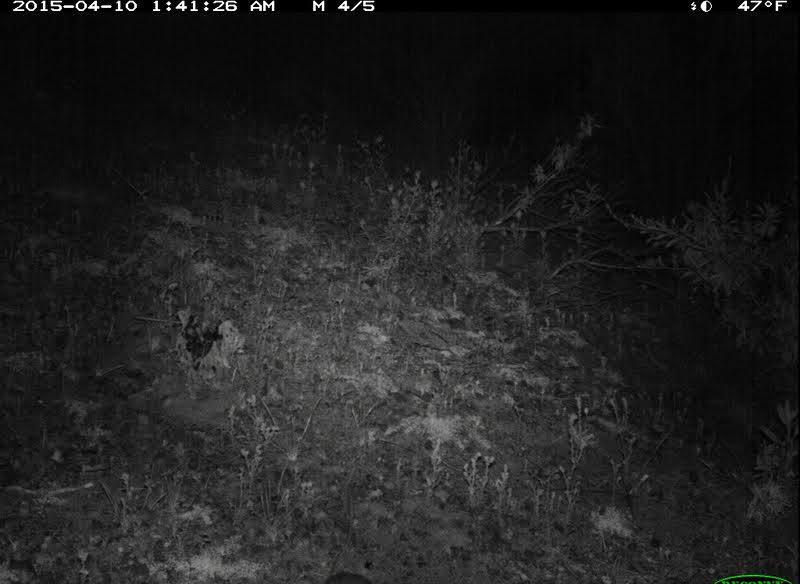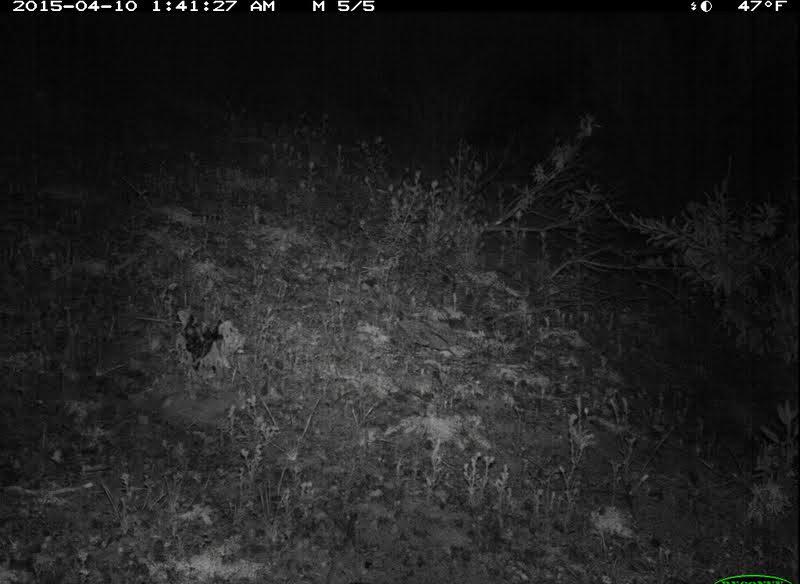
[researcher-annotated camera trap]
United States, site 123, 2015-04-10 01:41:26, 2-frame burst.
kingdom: Animalia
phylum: Chordata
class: Mammalia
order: Rodentia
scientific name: Rodentia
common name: rodent